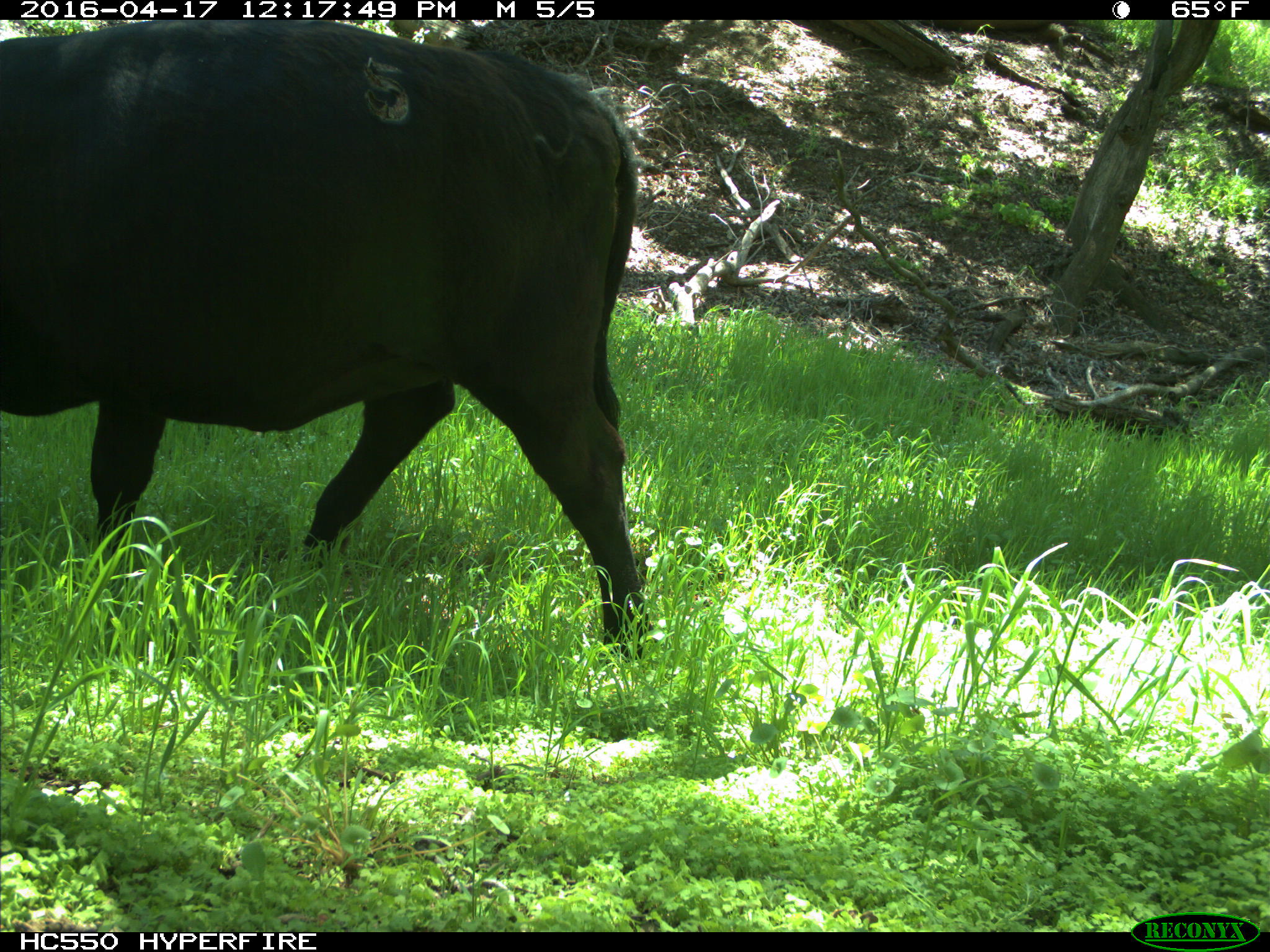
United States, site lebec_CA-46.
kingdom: Animalia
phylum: Chordata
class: Mammalia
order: Artiodactyla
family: Bovidae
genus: Bos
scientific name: Bos taurus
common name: domestic cow